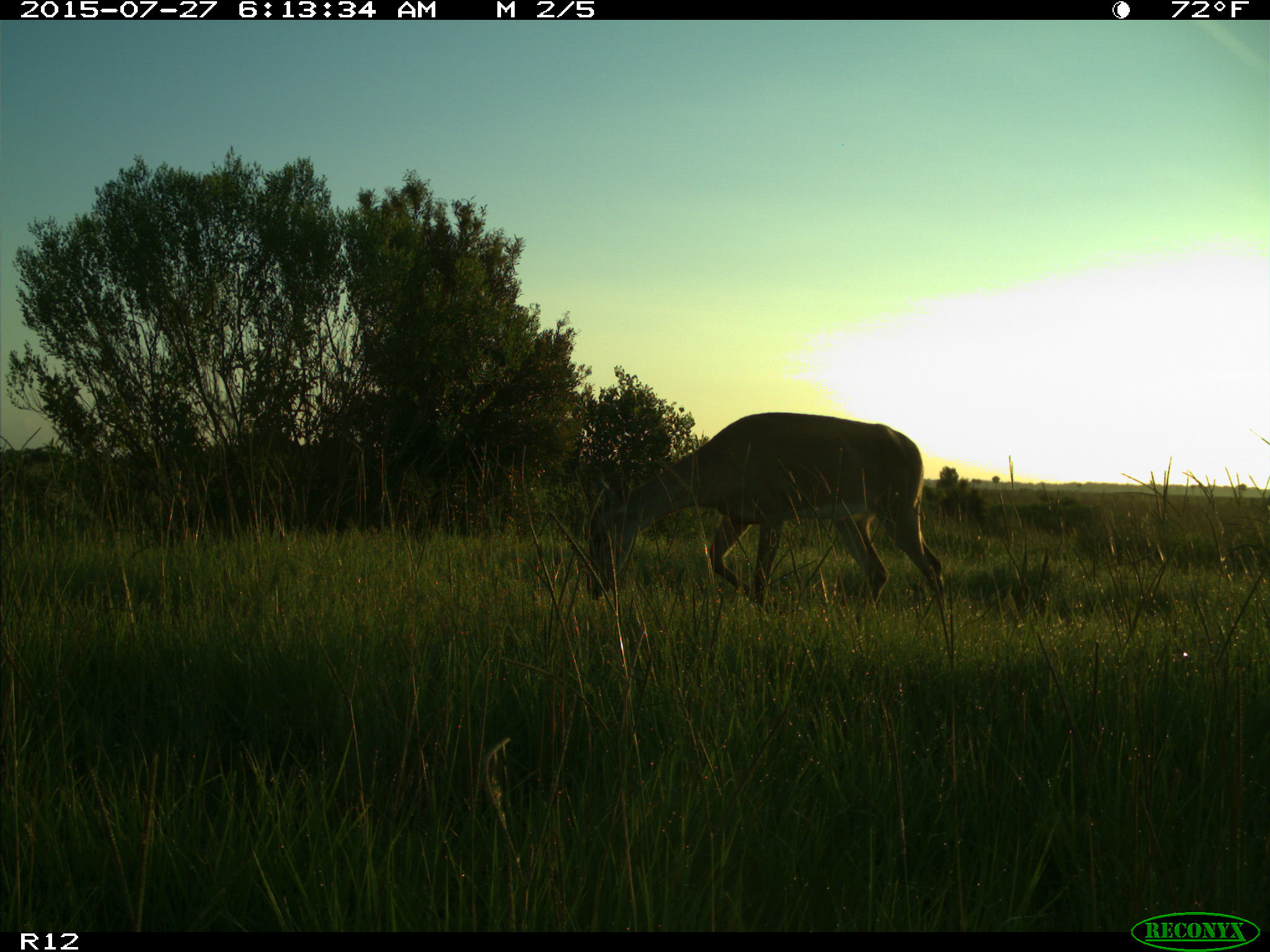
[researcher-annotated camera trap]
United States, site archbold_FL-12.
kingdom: Animalia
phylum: Chordata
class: Mammalia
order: Artiodactyla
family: Cervidae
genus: Odocoileus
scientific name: Odocoileus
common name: deer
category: unidentified deer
Unidentified deer (deer) (Odocoileus).